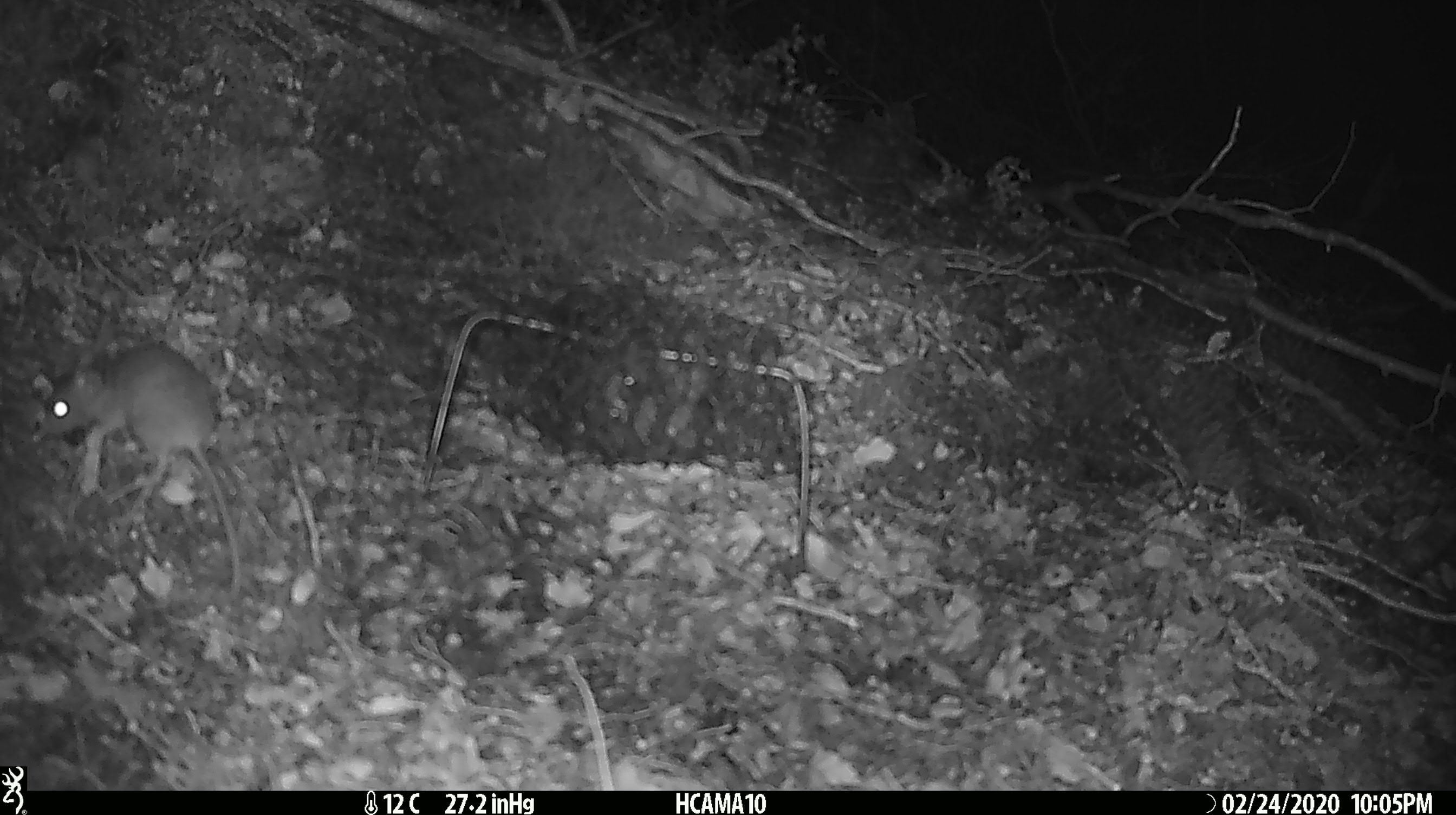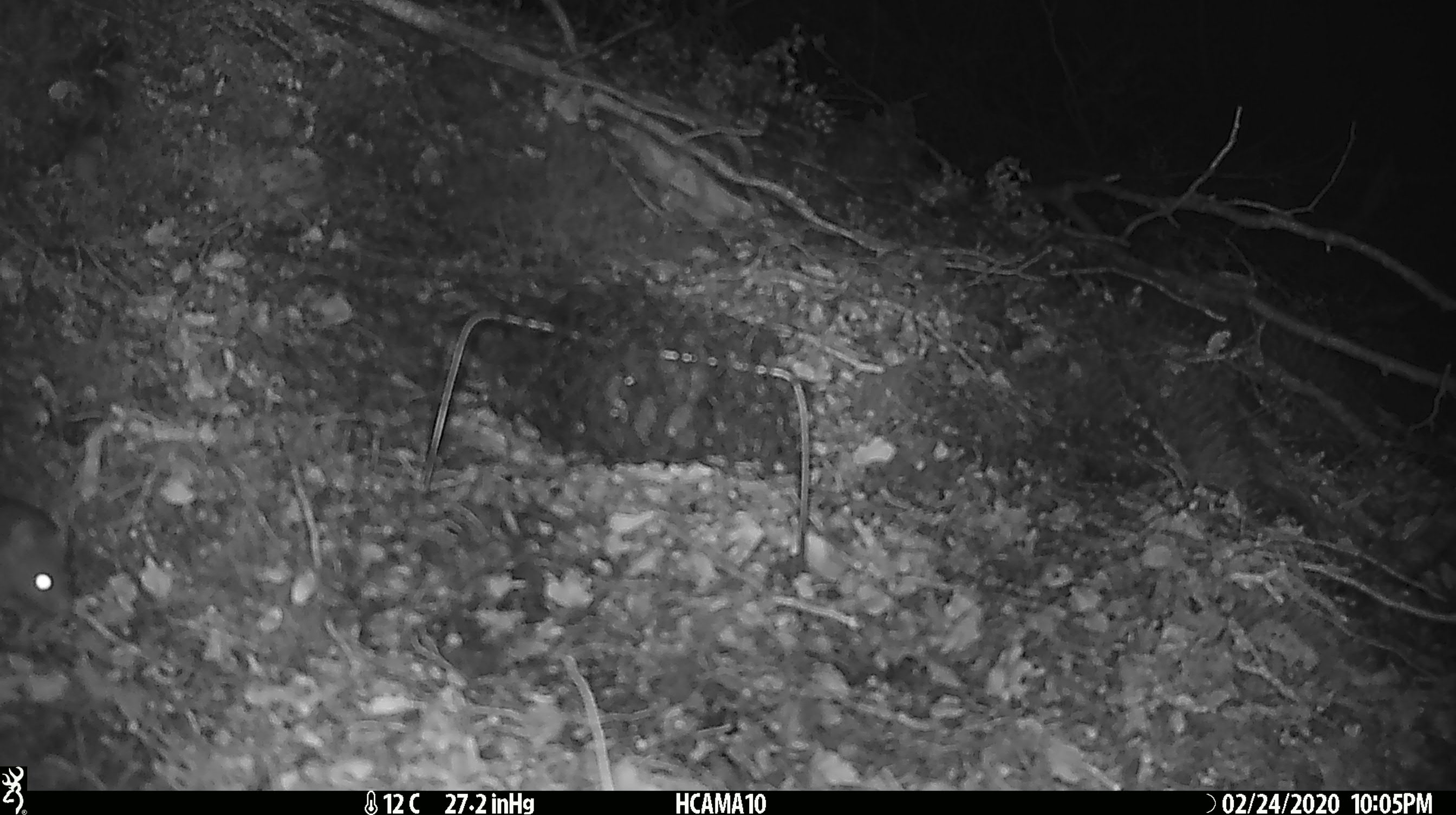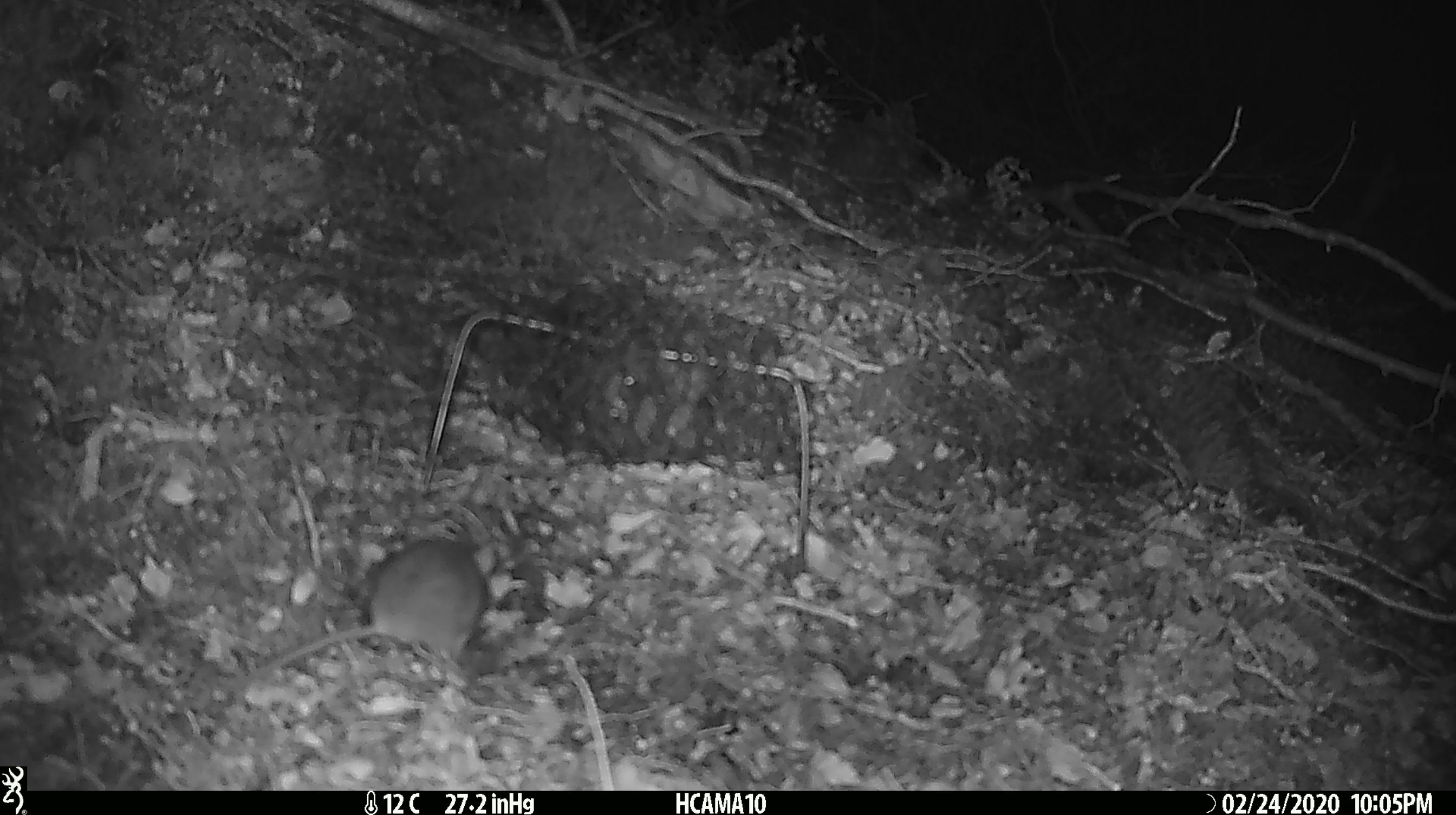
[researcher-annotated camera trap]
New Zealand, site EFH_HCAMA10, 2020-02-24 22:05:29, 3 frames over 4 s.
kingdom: Animalia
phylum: Chordata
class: Mammalia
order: Rodentia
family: Muridae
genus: Mus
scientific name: Mus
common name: mouse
Mouse (Mus).